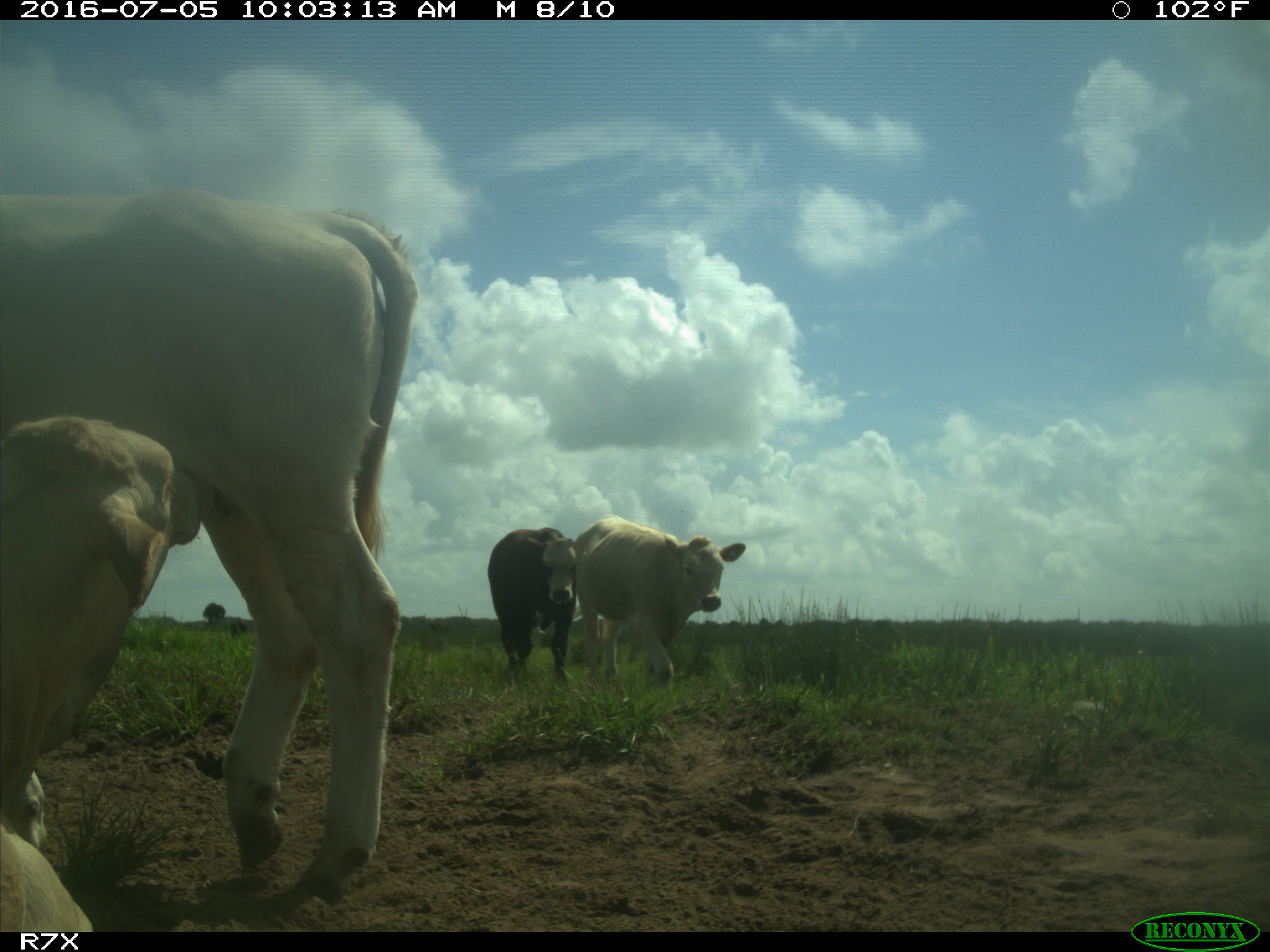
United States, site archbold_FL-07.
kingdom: Animalia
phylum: Chordata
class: Mammalia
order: Artiodactyla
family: Bovidae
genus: Bos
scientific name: Bos taurus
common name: domestic cow